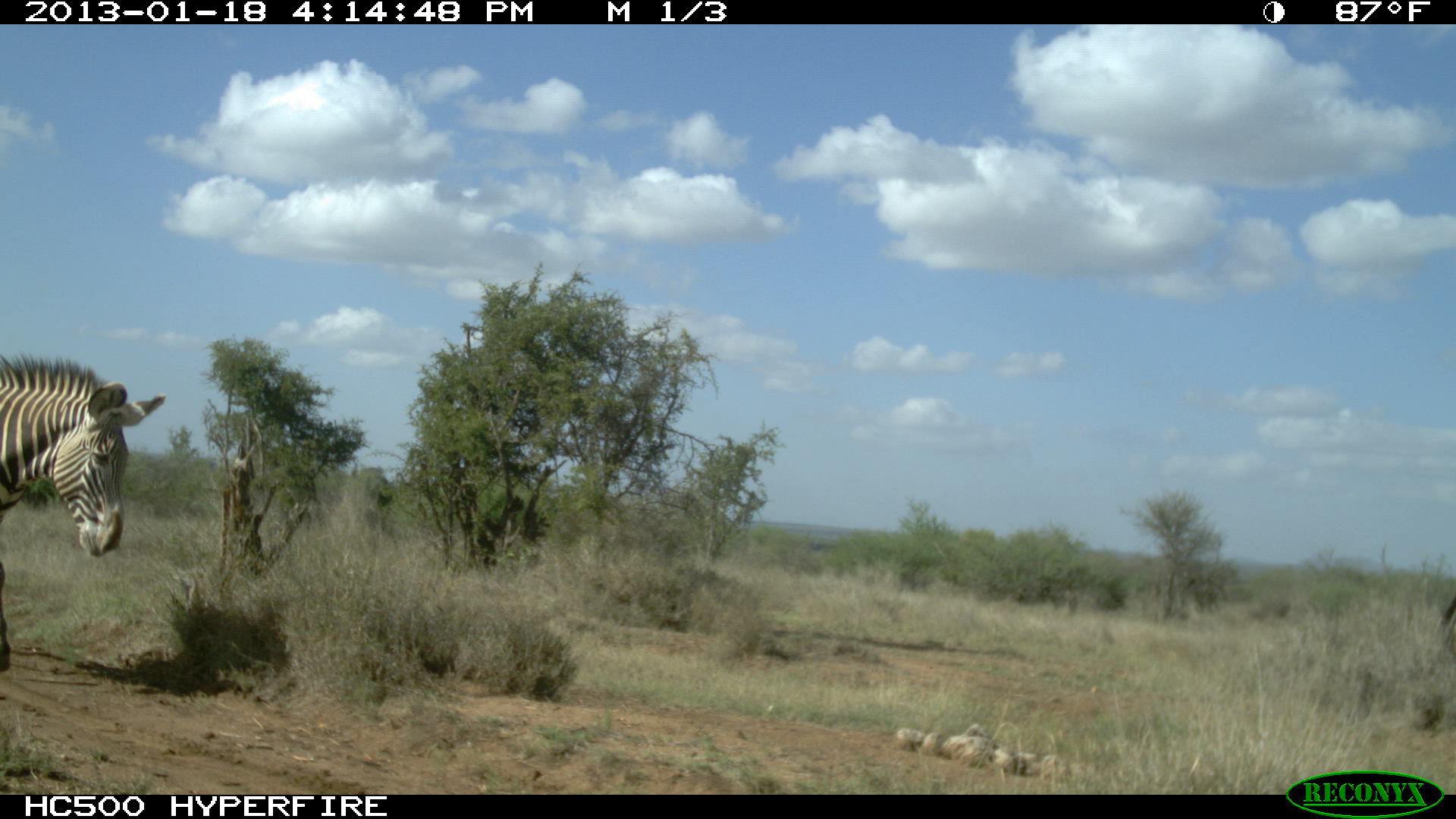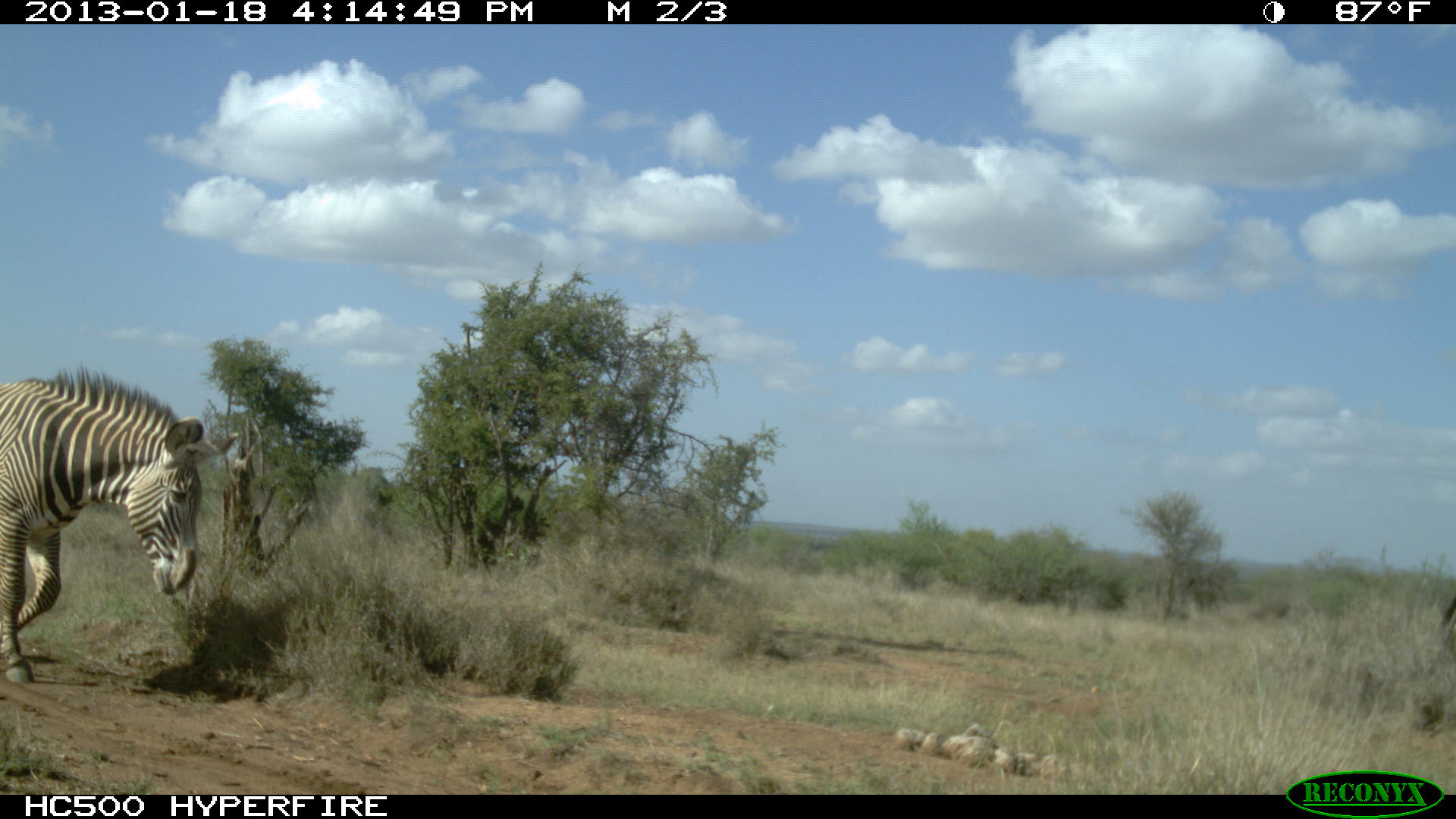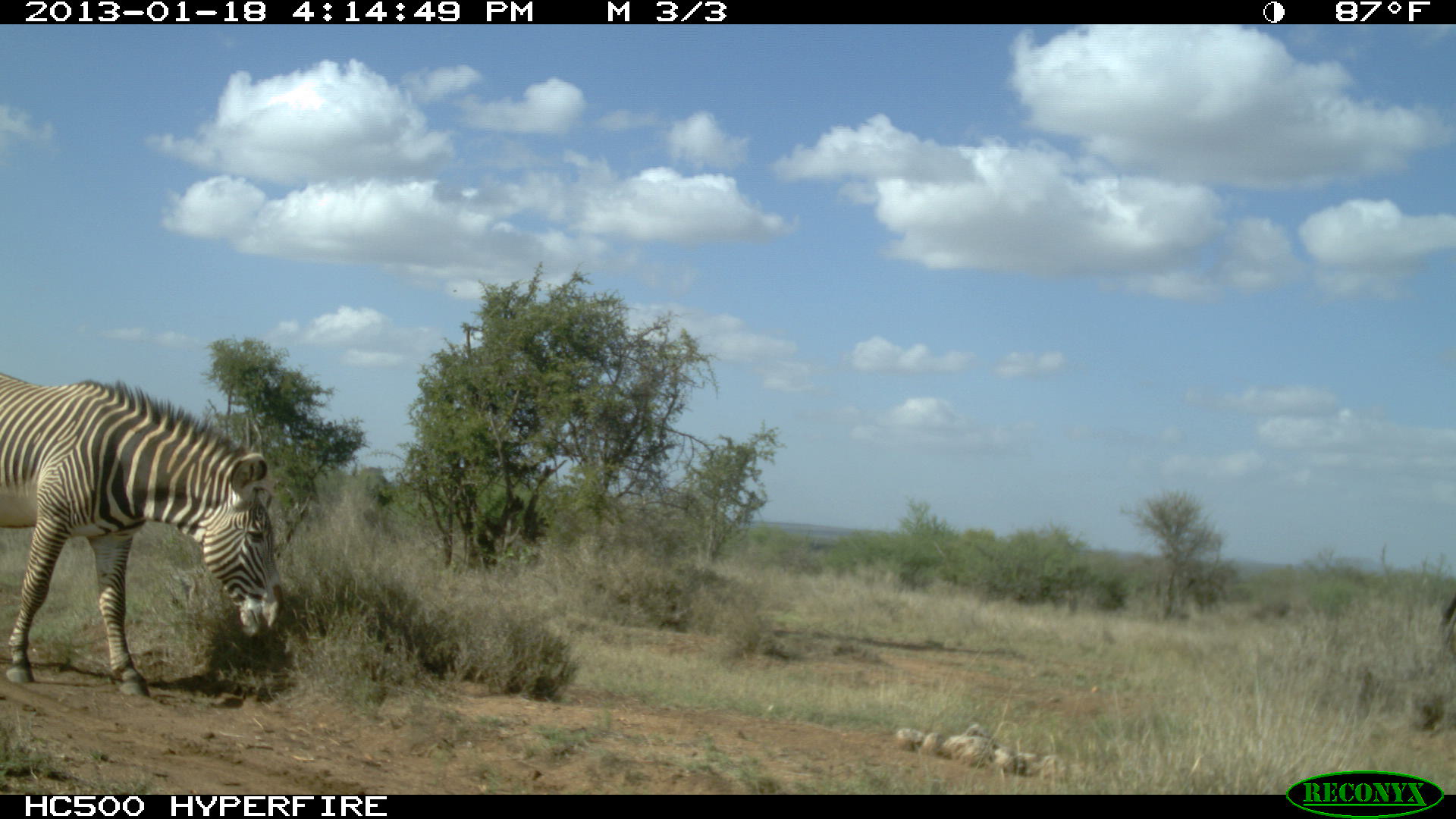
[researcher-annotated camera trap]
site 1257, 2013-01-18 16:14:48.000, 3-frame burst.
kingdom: Animalia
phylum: Chordata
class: Mammalia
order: Perissodactyla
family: Equidae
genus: Equus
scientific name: Equus grevyi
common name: grévy's zebra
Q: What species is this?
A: Equus grevyi (grévy's zebra).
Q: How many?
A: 1.